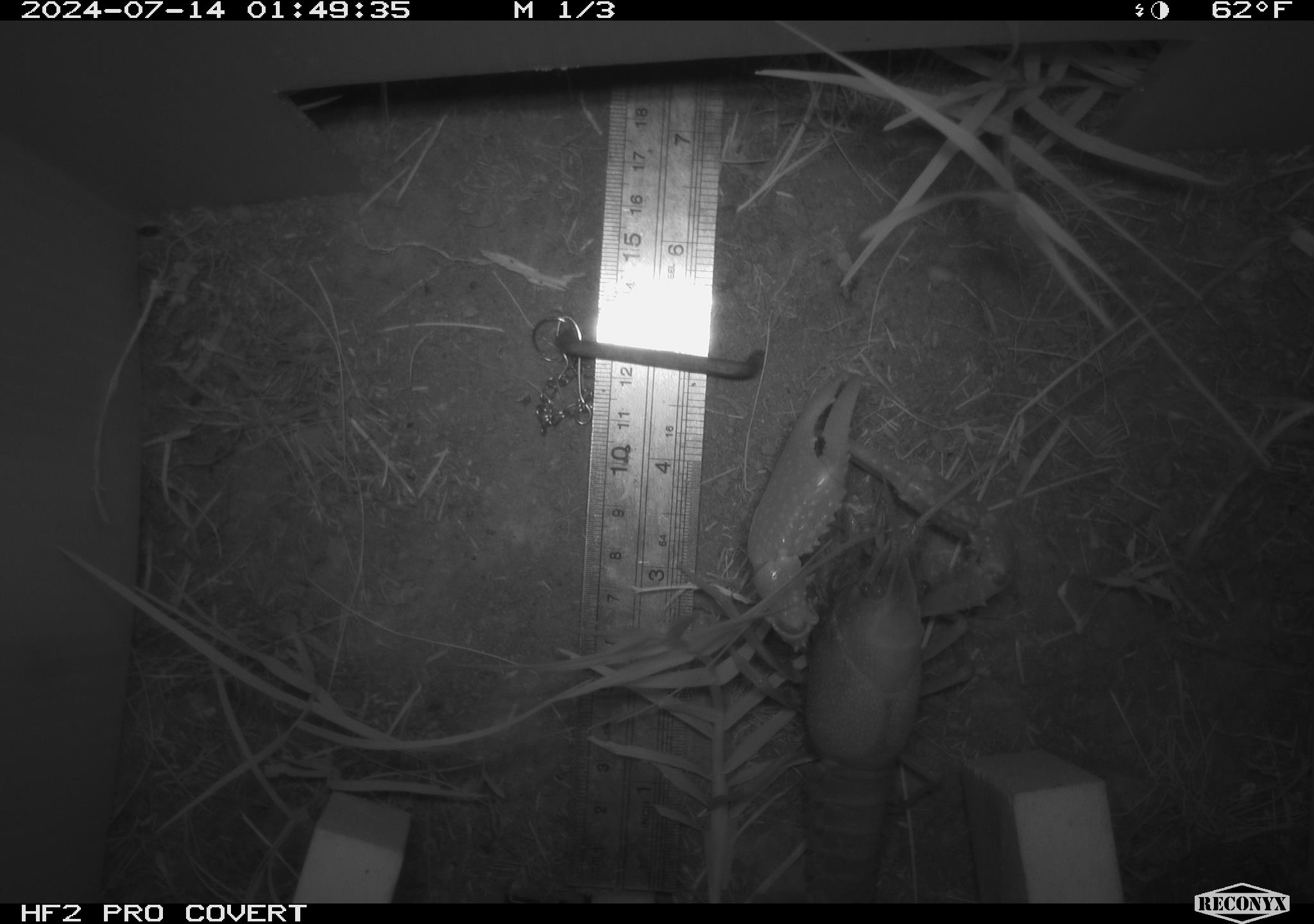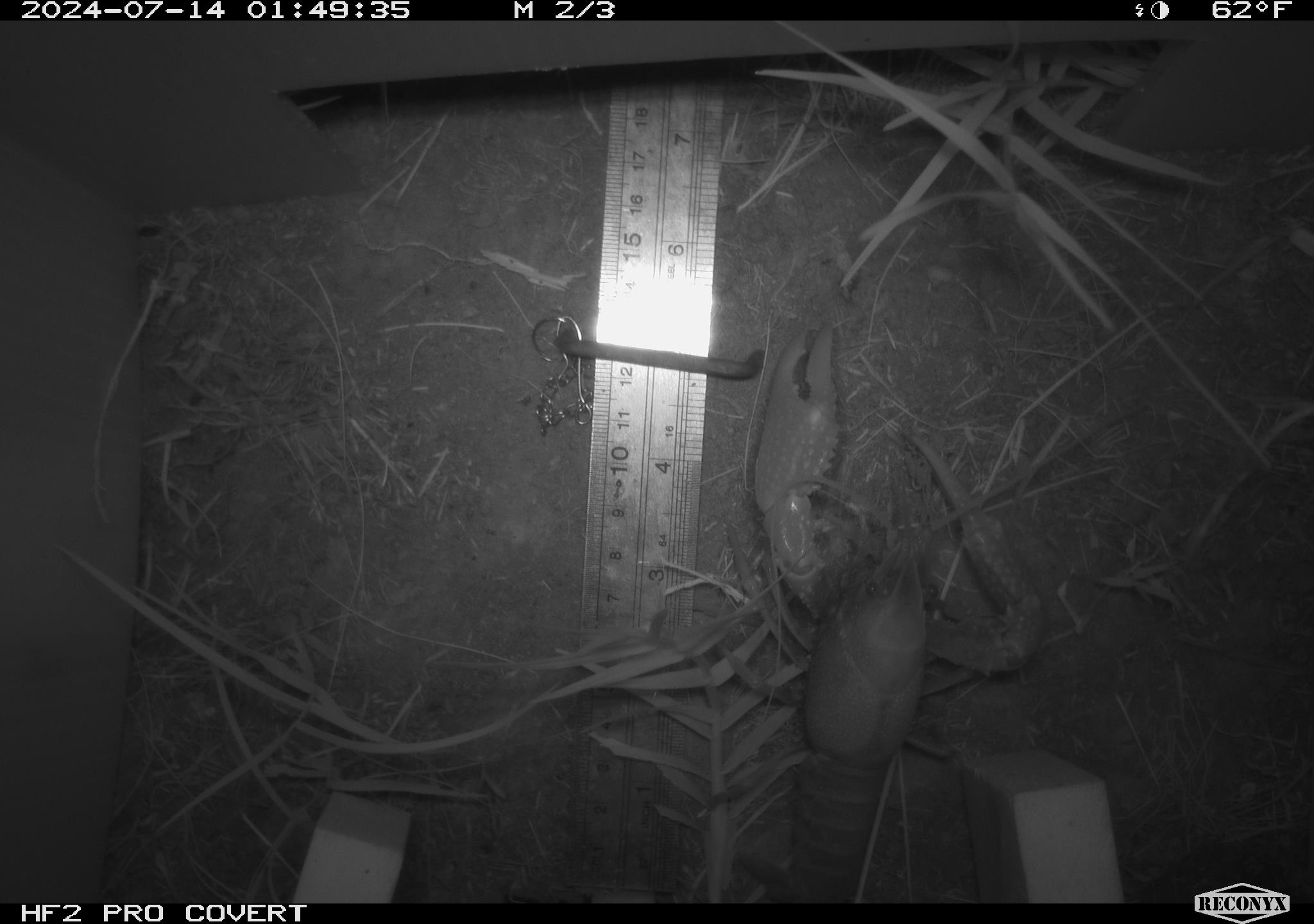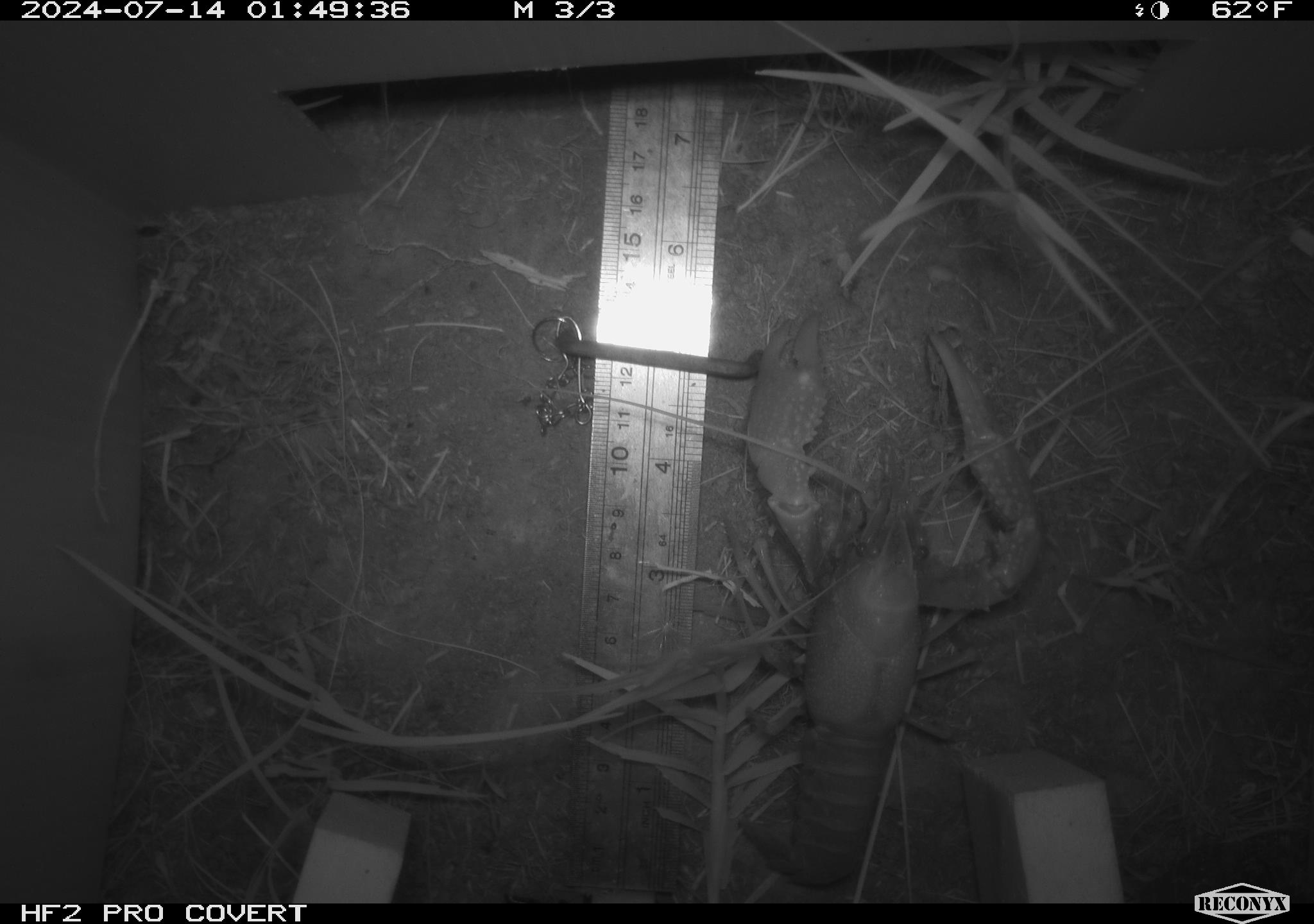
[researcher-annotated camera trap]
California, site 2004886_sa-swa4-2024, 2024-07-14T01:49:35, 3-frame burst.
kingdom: Animalia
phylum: Arthropoda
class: Malacostraca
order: Decapoda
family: Palinuridae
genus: Jasus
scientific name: Jasus edwardsii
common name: crayfish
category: crayfish species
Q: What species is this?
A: Crayfish species (crayfish) (Jasus edwardsii).